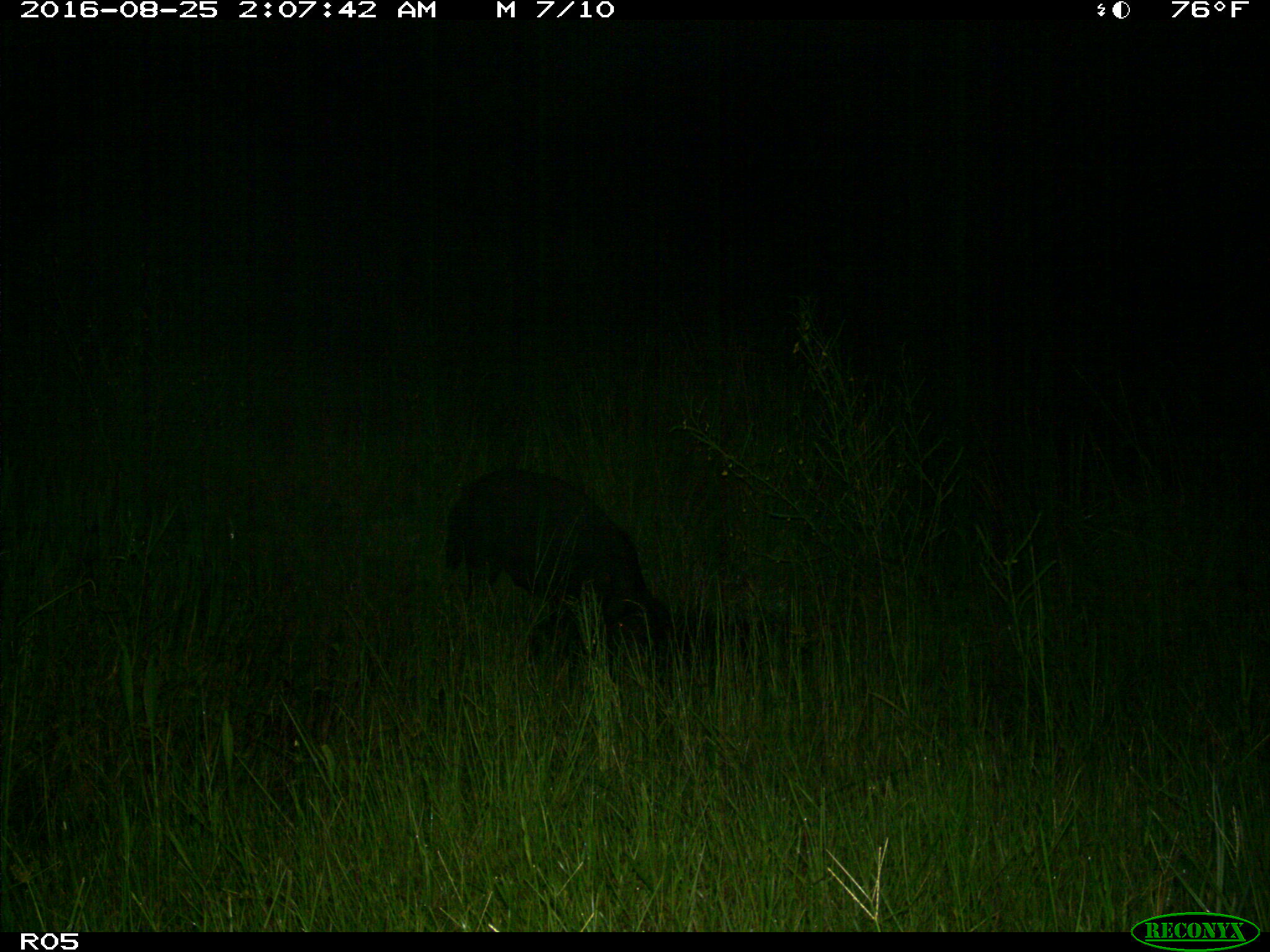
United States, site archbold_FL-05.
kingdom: Animalia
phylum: Chordata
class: Mammalia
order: Artiodactyla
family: Suidae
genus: Sus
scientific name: Sus scrofa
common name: wild boar